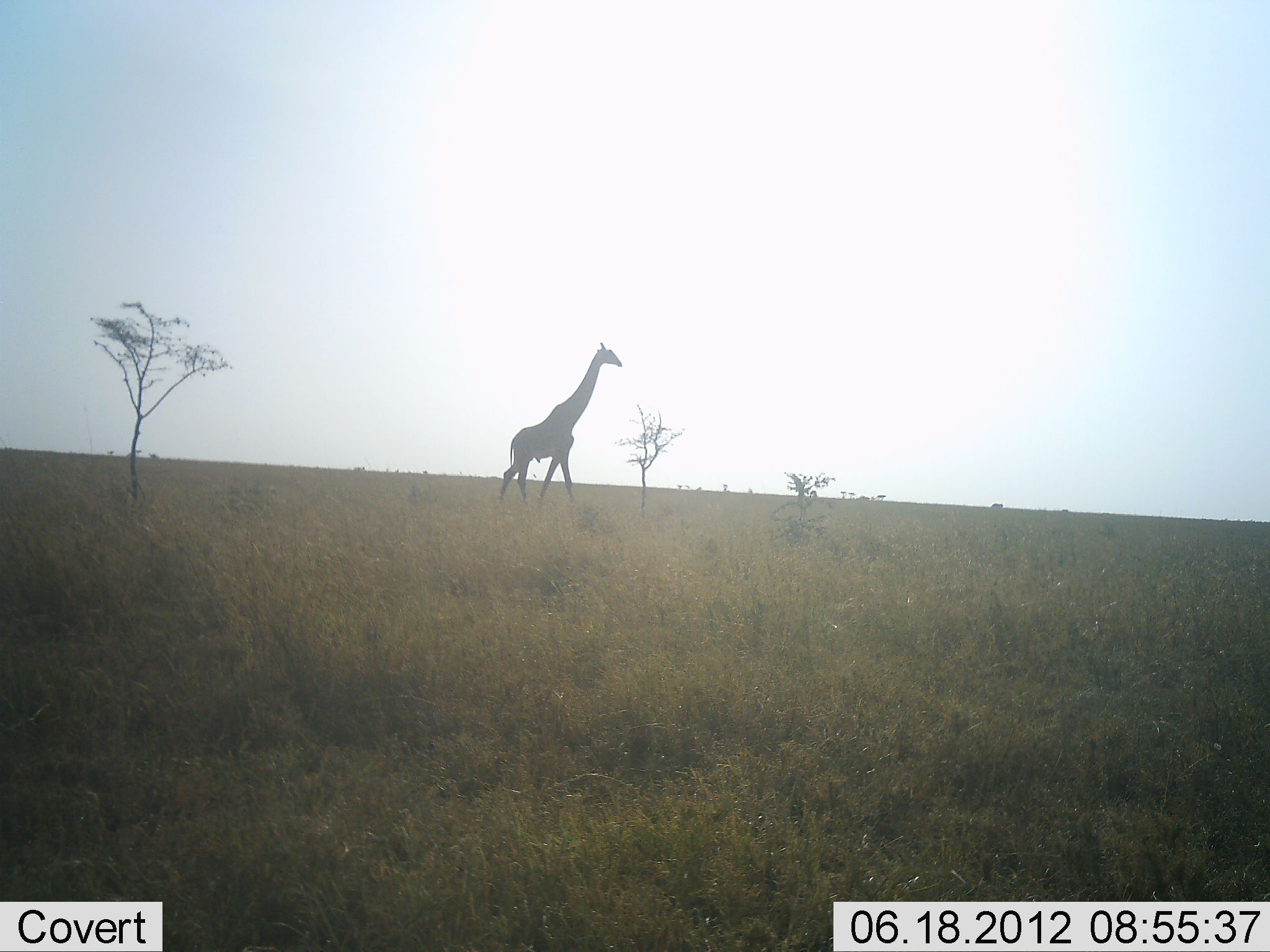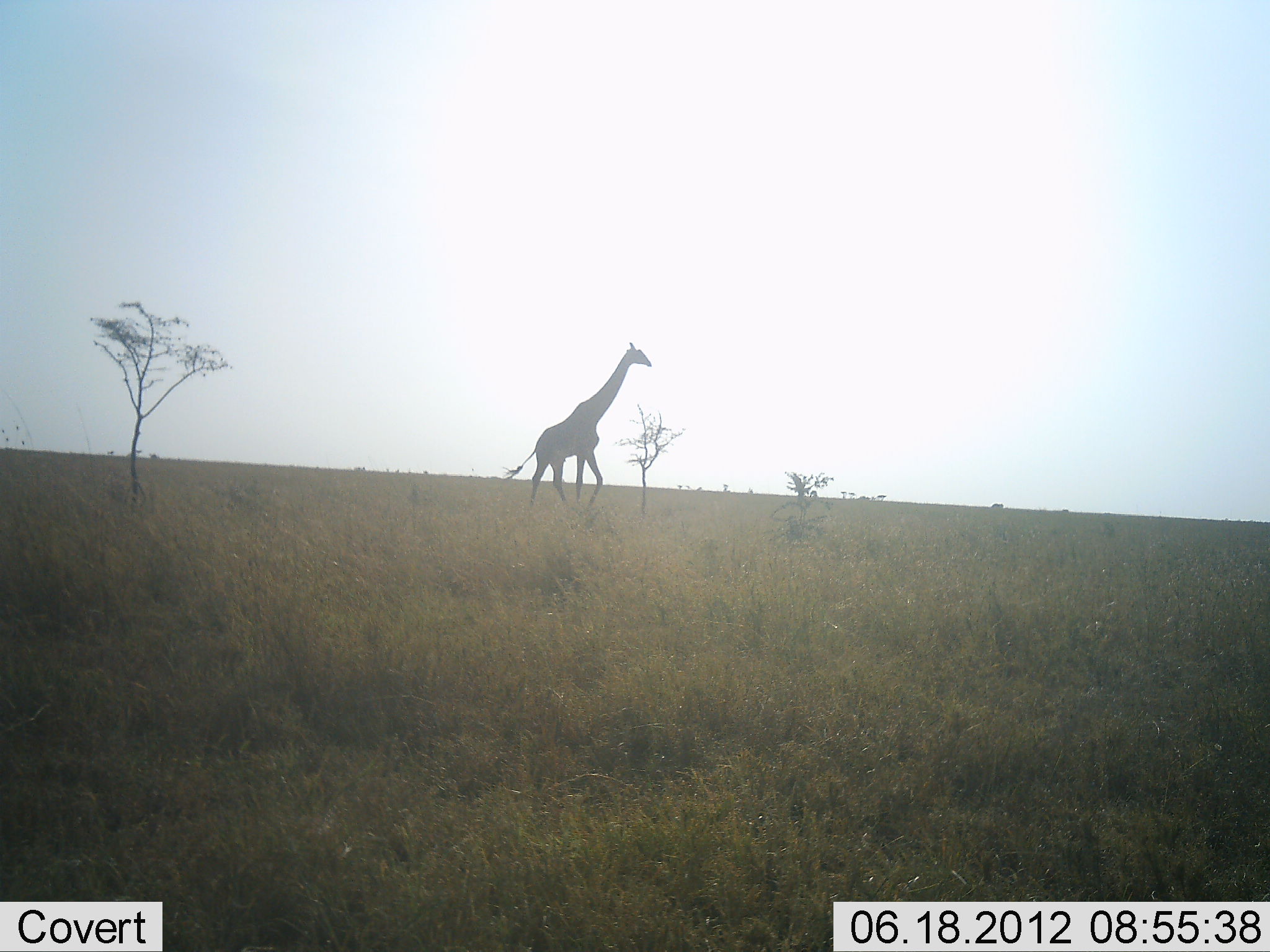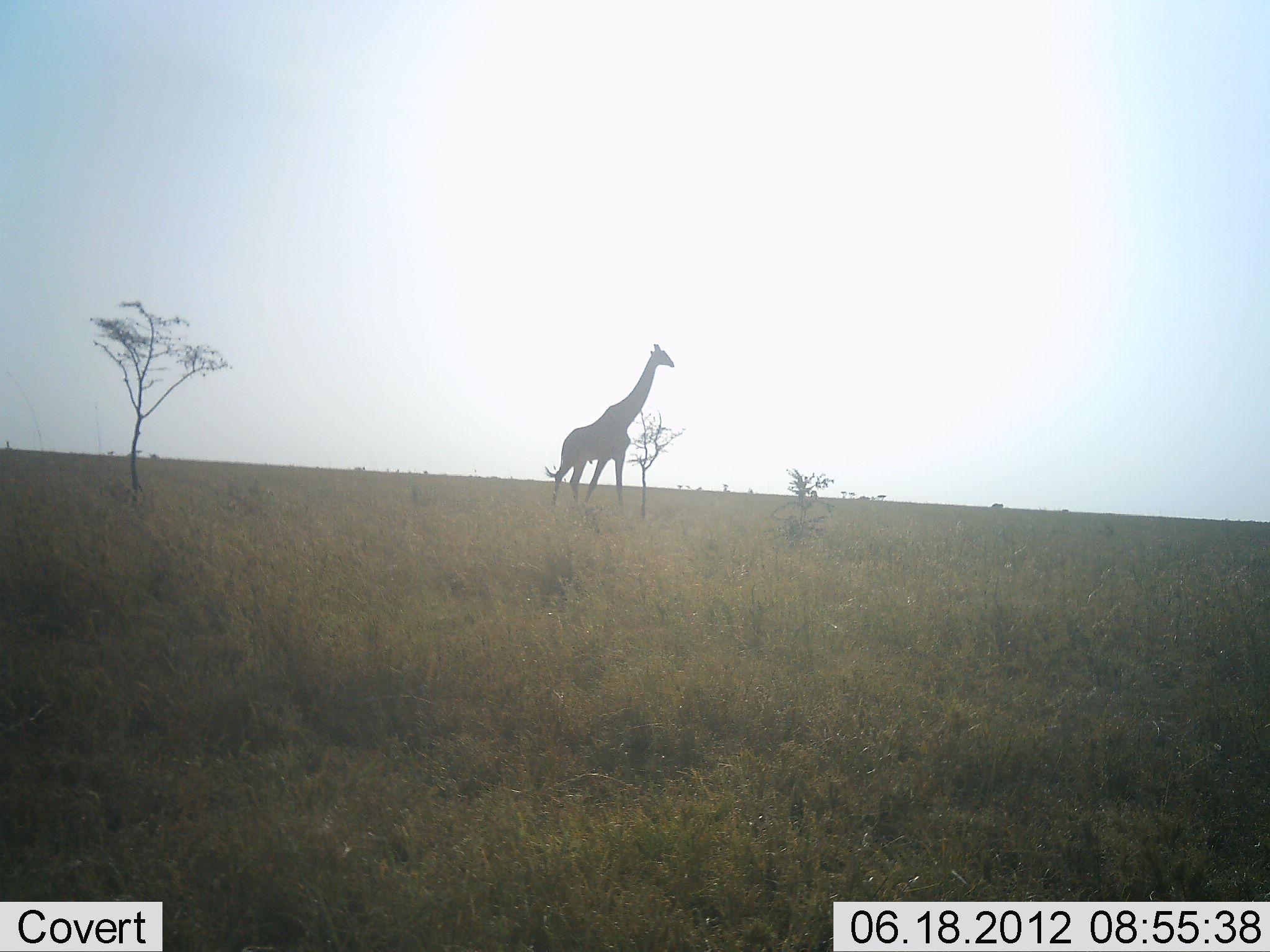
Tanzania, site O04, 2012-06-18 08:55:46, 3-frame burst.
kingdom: Animalia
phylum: Chordata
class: Mammalia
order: Artiodactyla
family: Giraffidae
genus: Giraffa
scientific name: Giraffa camelopardalis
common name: giraffe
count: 1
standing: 0%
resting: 0%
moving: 100%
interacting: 0%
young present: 0%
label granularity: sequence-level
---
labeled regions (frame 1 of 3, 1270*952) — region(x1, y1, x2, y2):
animal: region(499, 342, 621, 504)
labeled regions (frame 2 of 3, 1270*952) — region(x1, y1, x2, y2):
animal: region(506, 345, 653, 508)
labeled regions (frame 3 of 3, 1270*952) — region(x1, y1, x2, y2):
animal: region(542, 342, 677, 505)